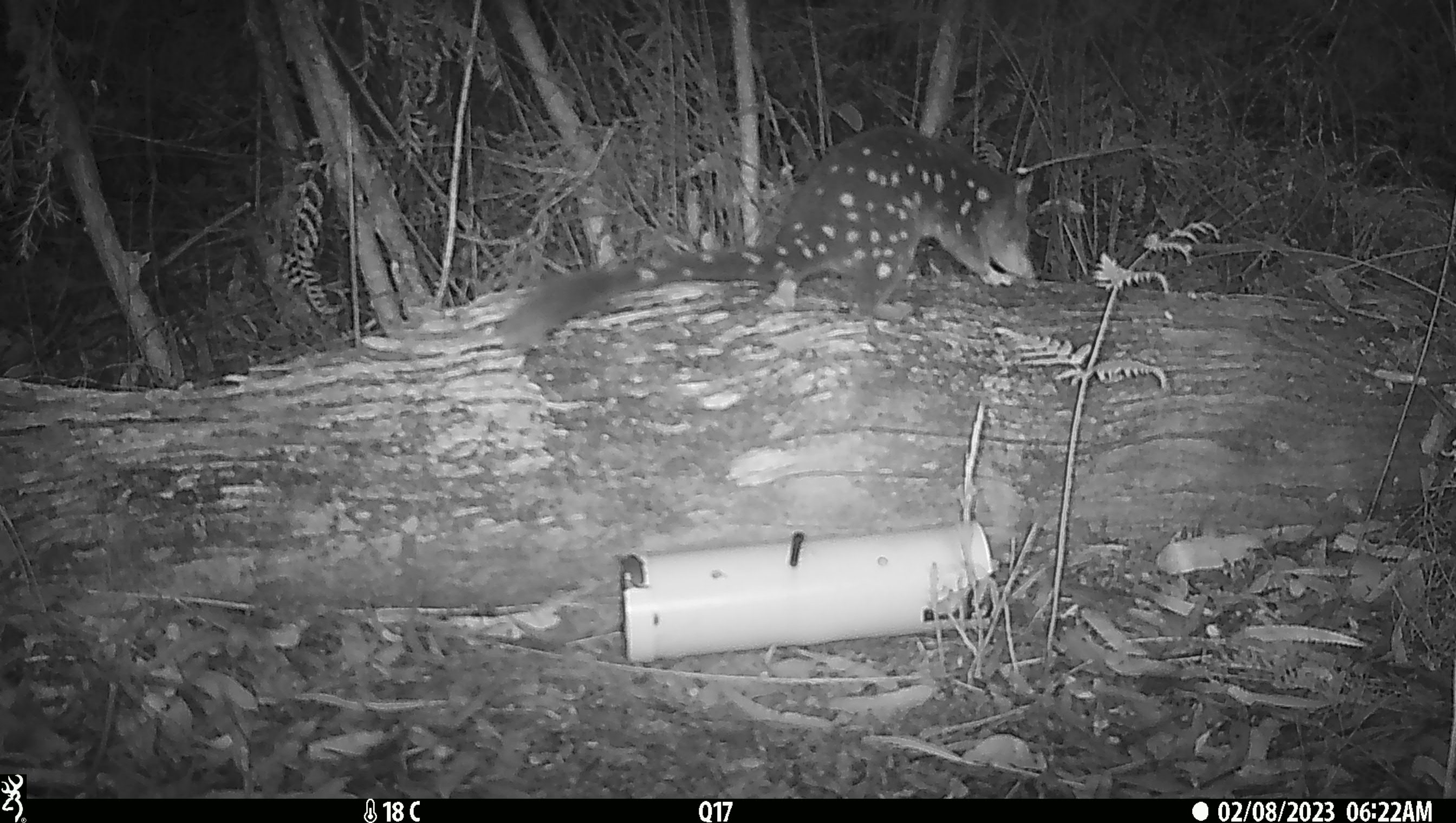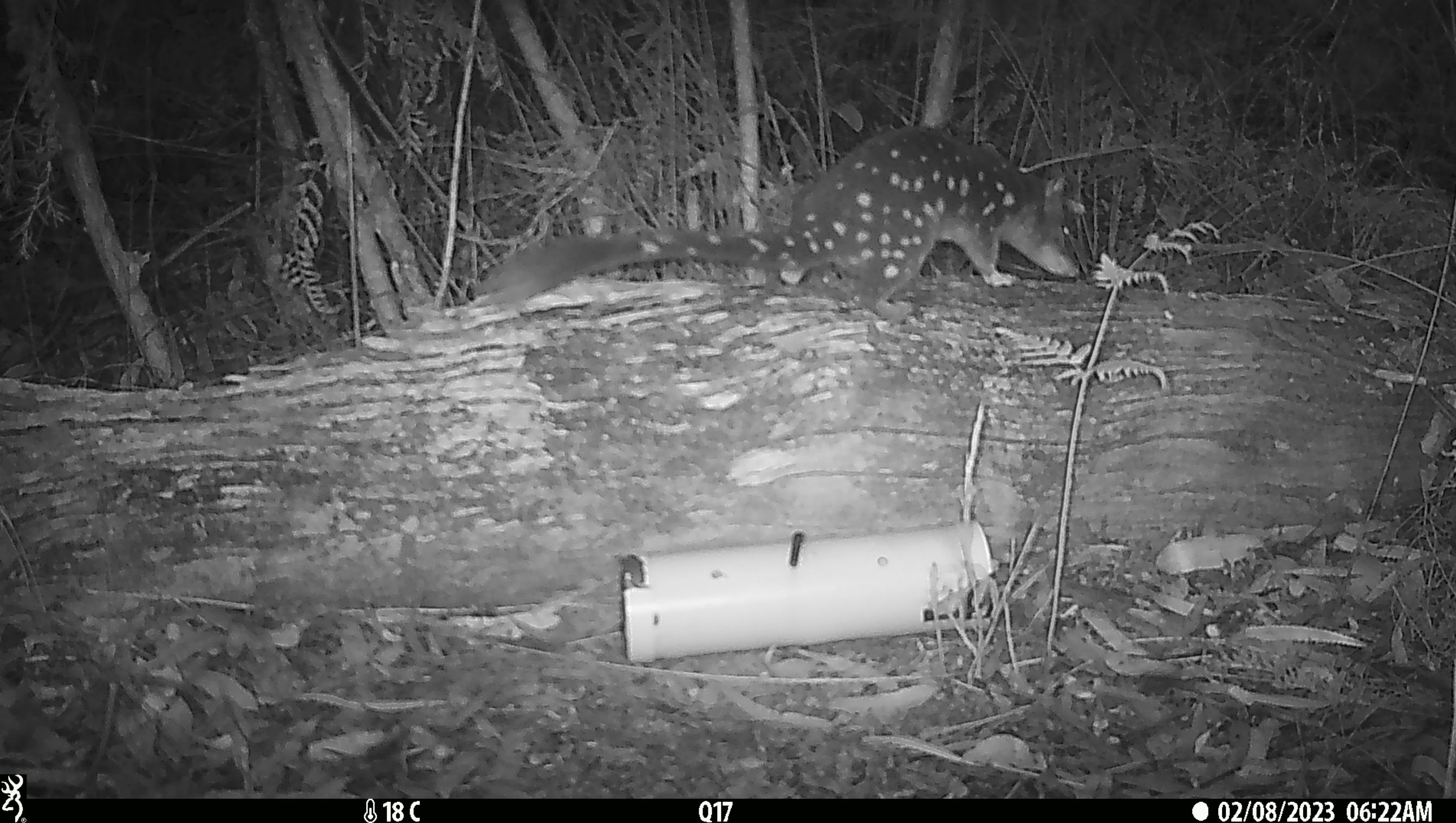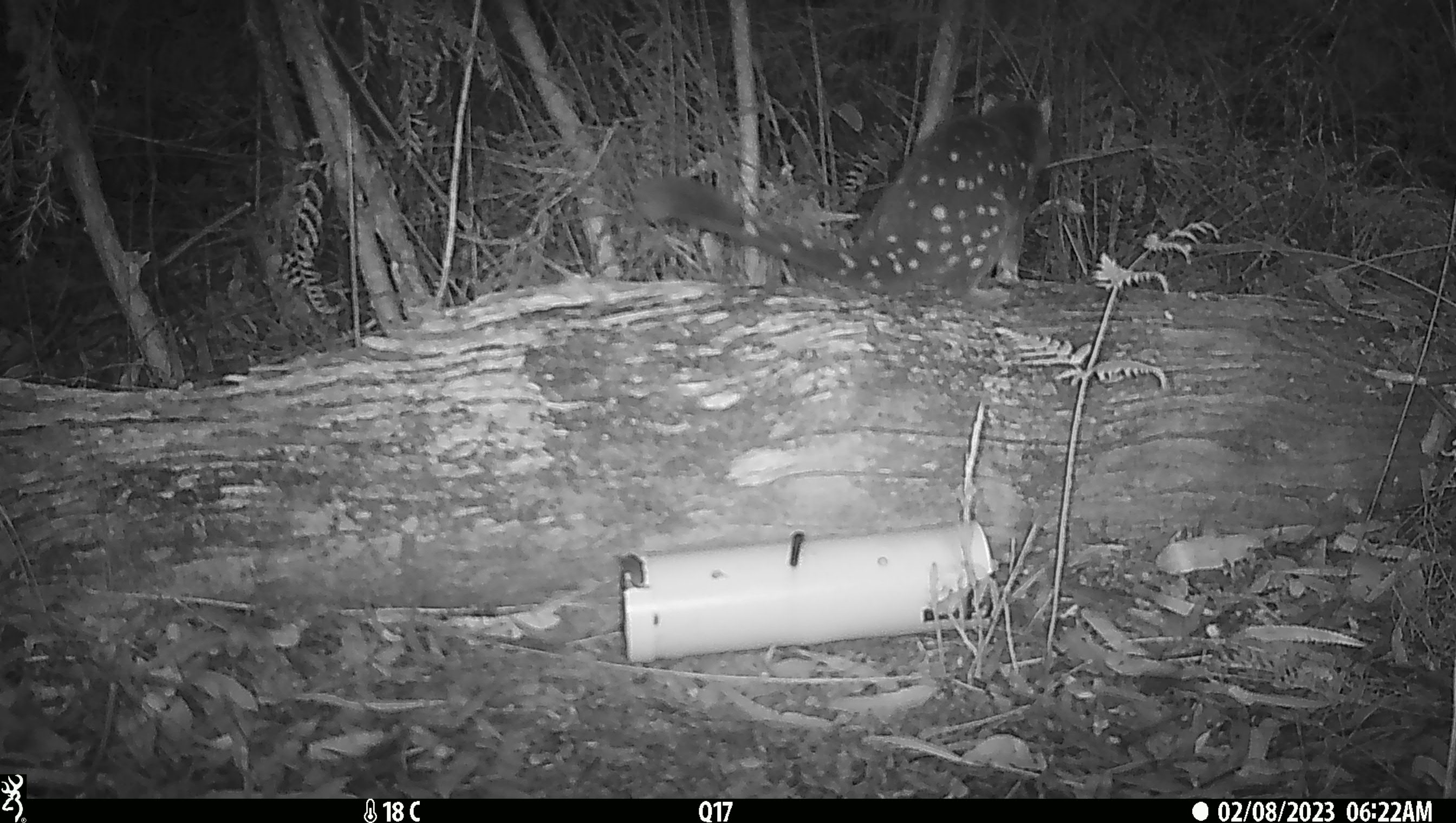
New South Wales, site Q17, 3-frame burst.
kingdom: Animalia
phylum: Chordata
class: Mammalia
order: Dasyuromorphia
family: Dasyuridae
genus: Dasyurus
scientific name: Dasyurus maculatus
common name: spotted-tailed quoll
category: quoll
Quoll (spotted-tailed quoll) (Dasyurus maculatus).